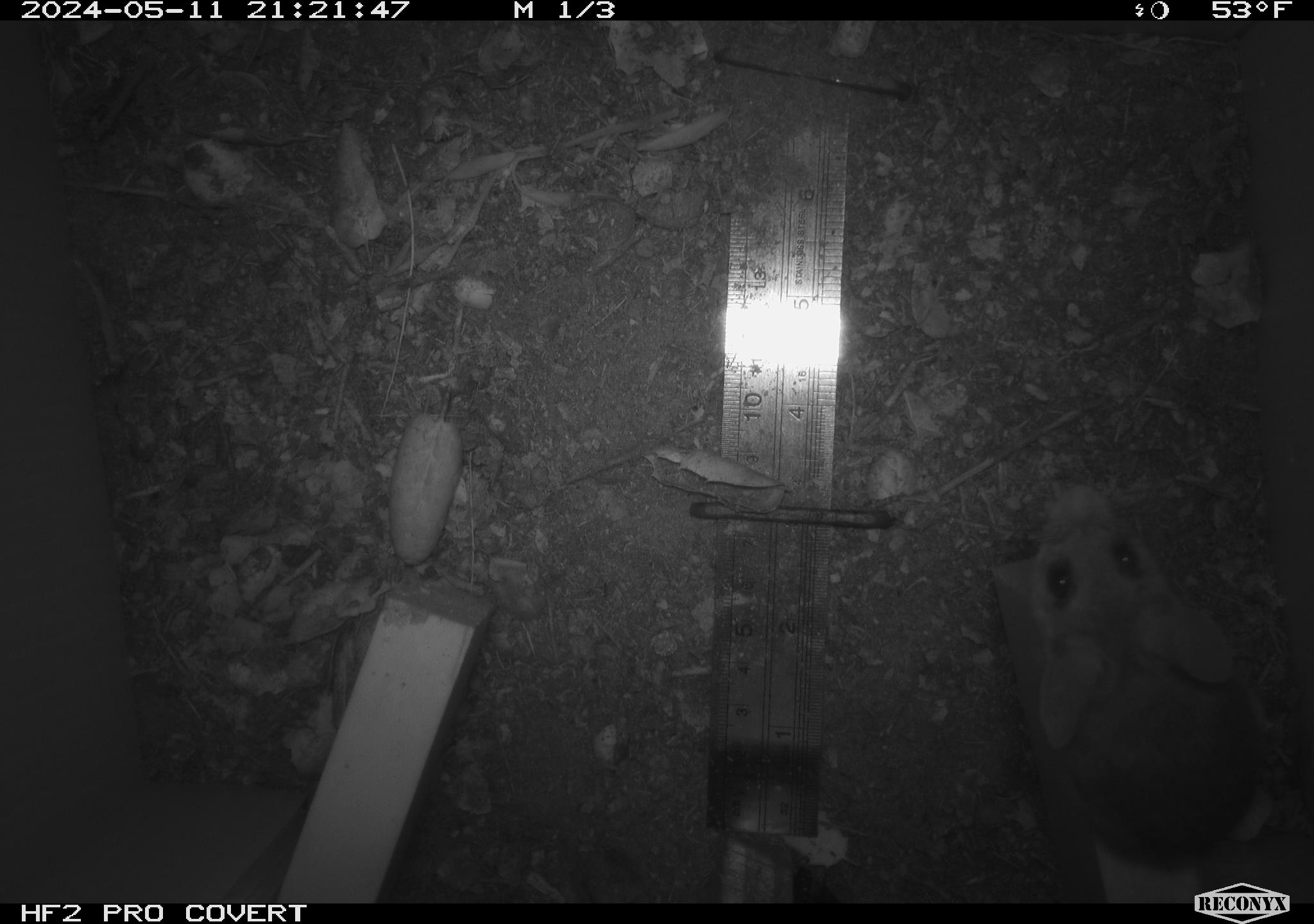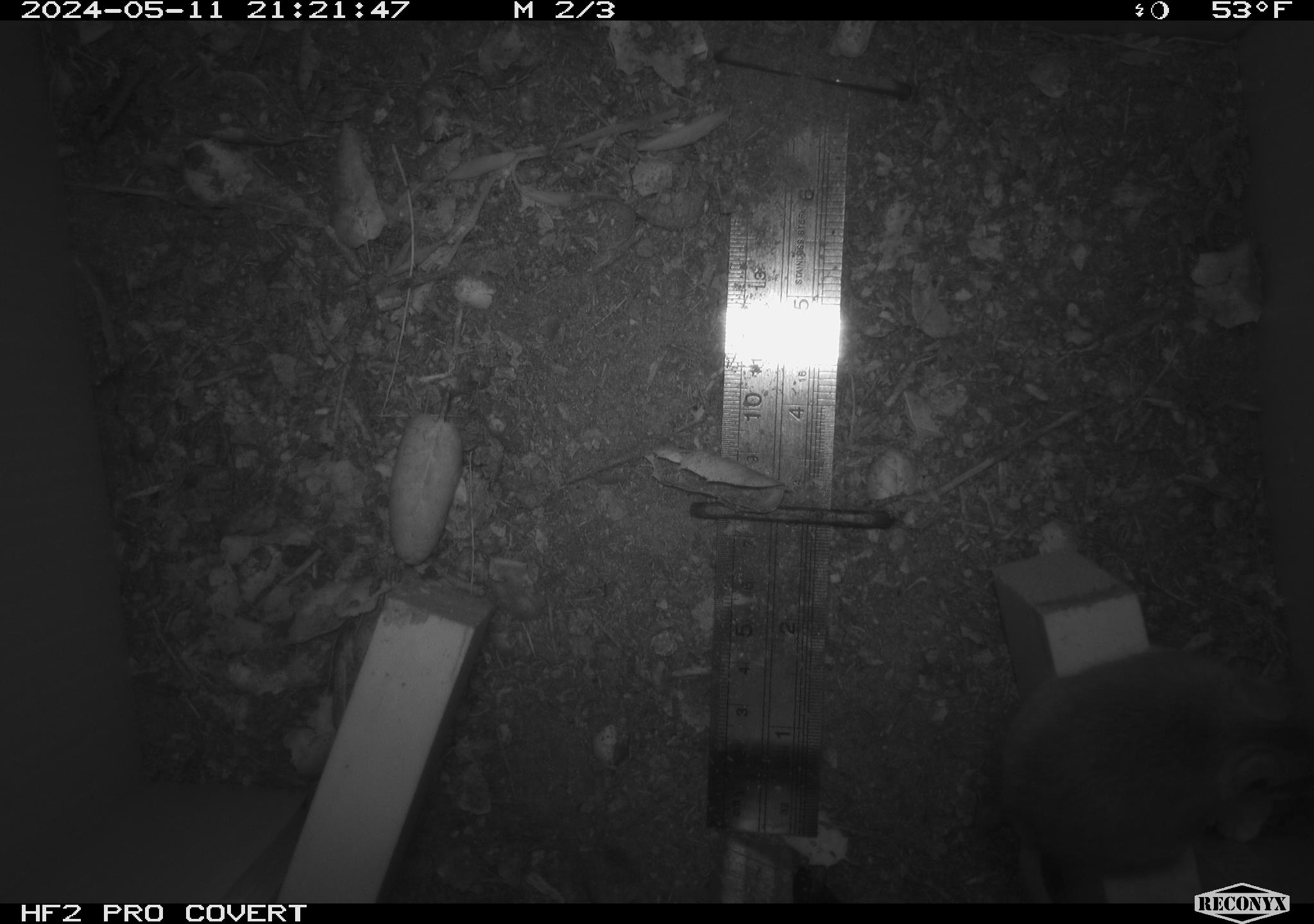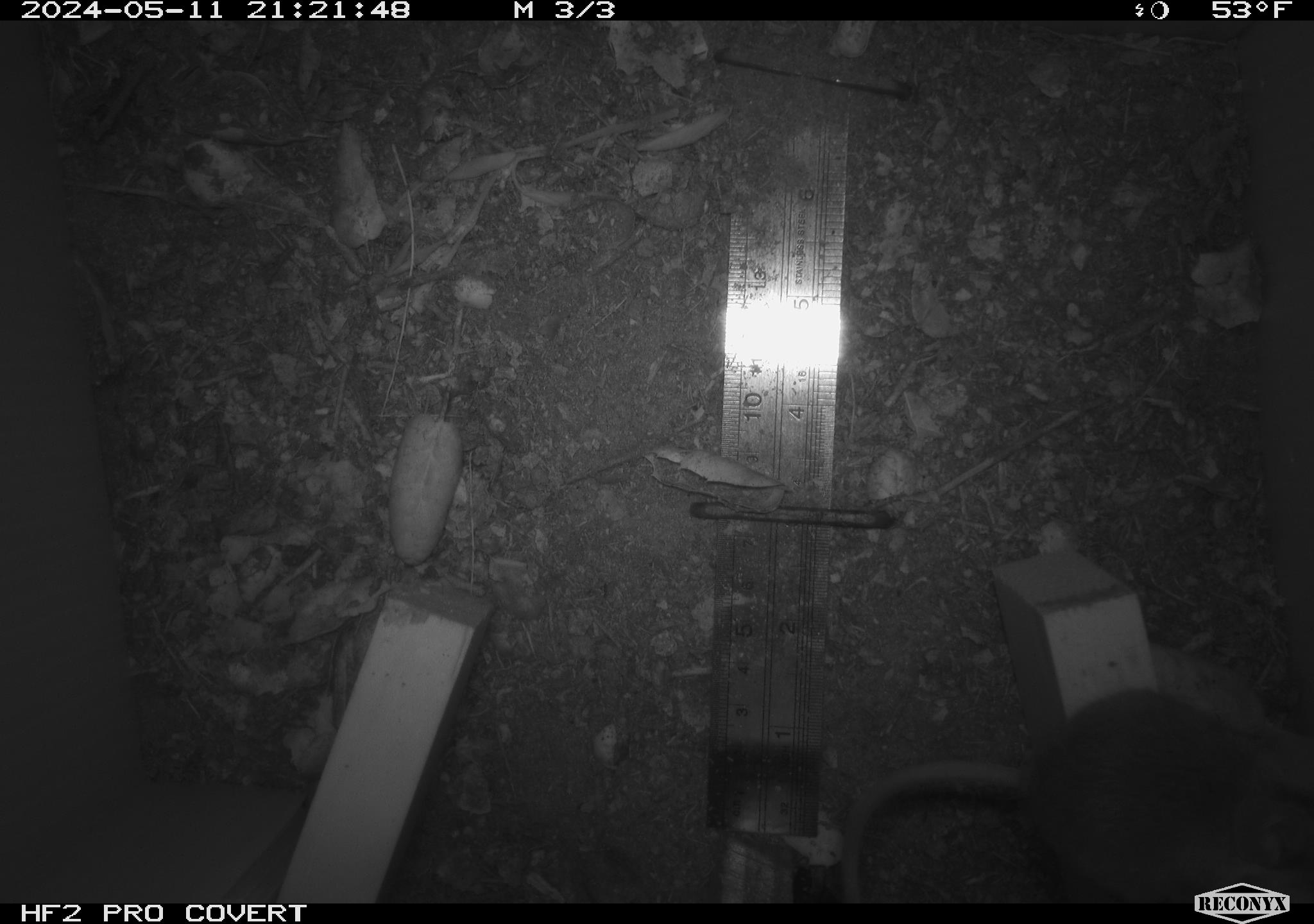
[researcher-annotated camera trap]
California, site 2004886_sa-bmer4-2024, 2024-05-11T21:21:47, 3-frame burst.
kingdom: Animalia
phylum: Chordata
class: Mammalia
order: Rodentia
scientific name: Rodentia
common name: mouse species